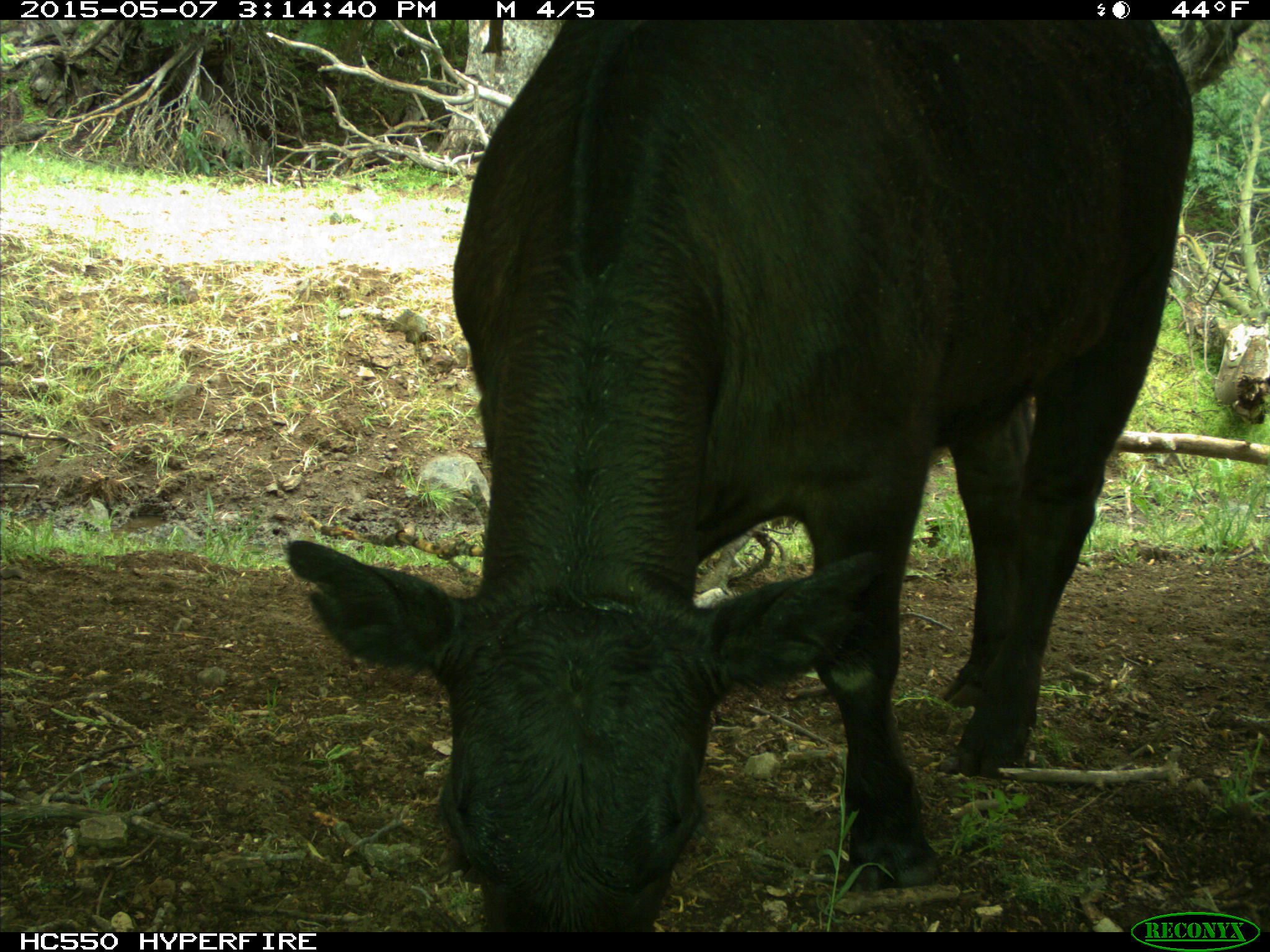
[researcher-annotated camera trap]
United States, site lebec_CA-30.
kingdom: Animalia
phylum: Chordata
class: Mammalia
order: Artiodactyla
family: Bovidae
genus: Bos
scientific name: Bos taurus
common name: domestic cow